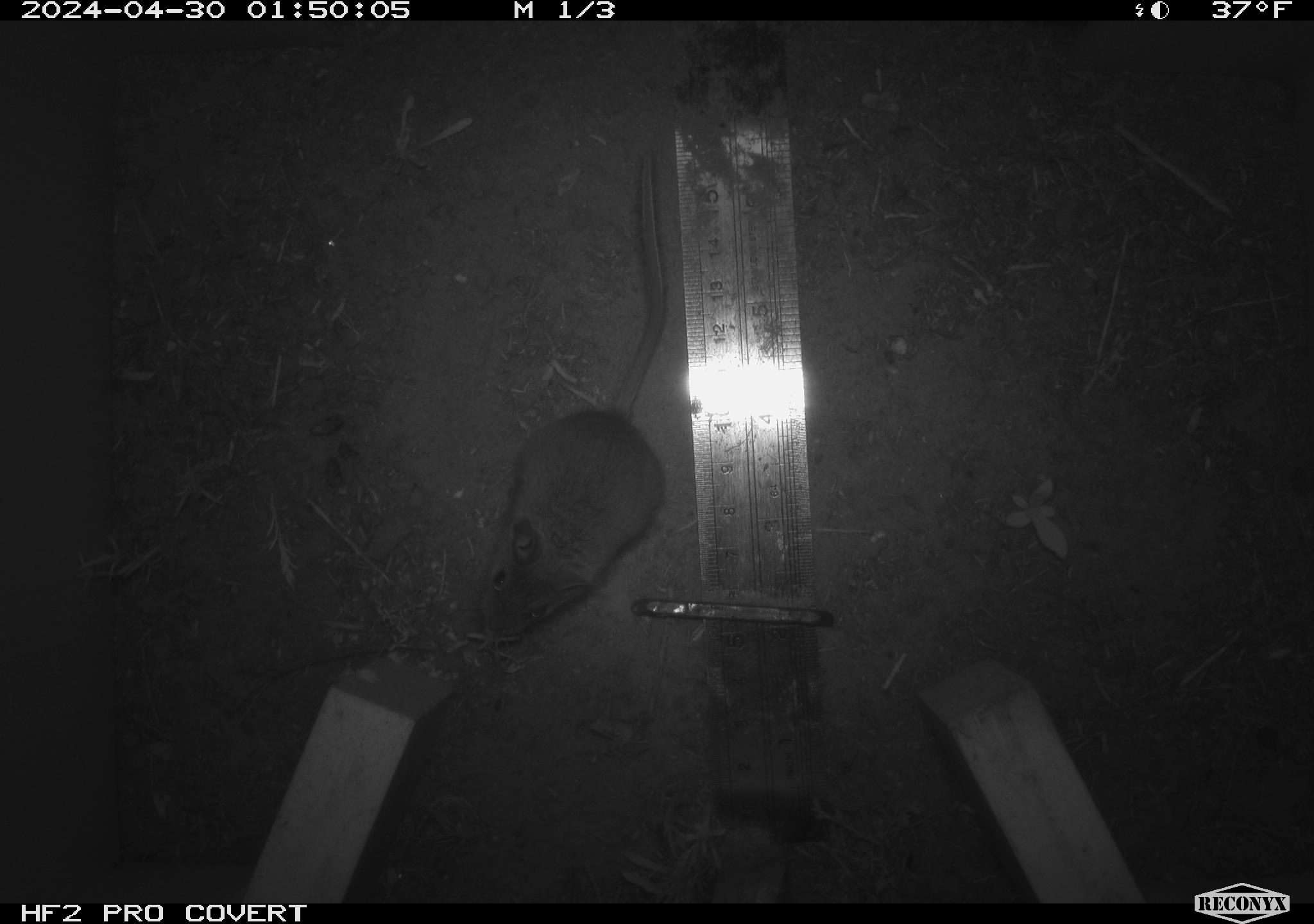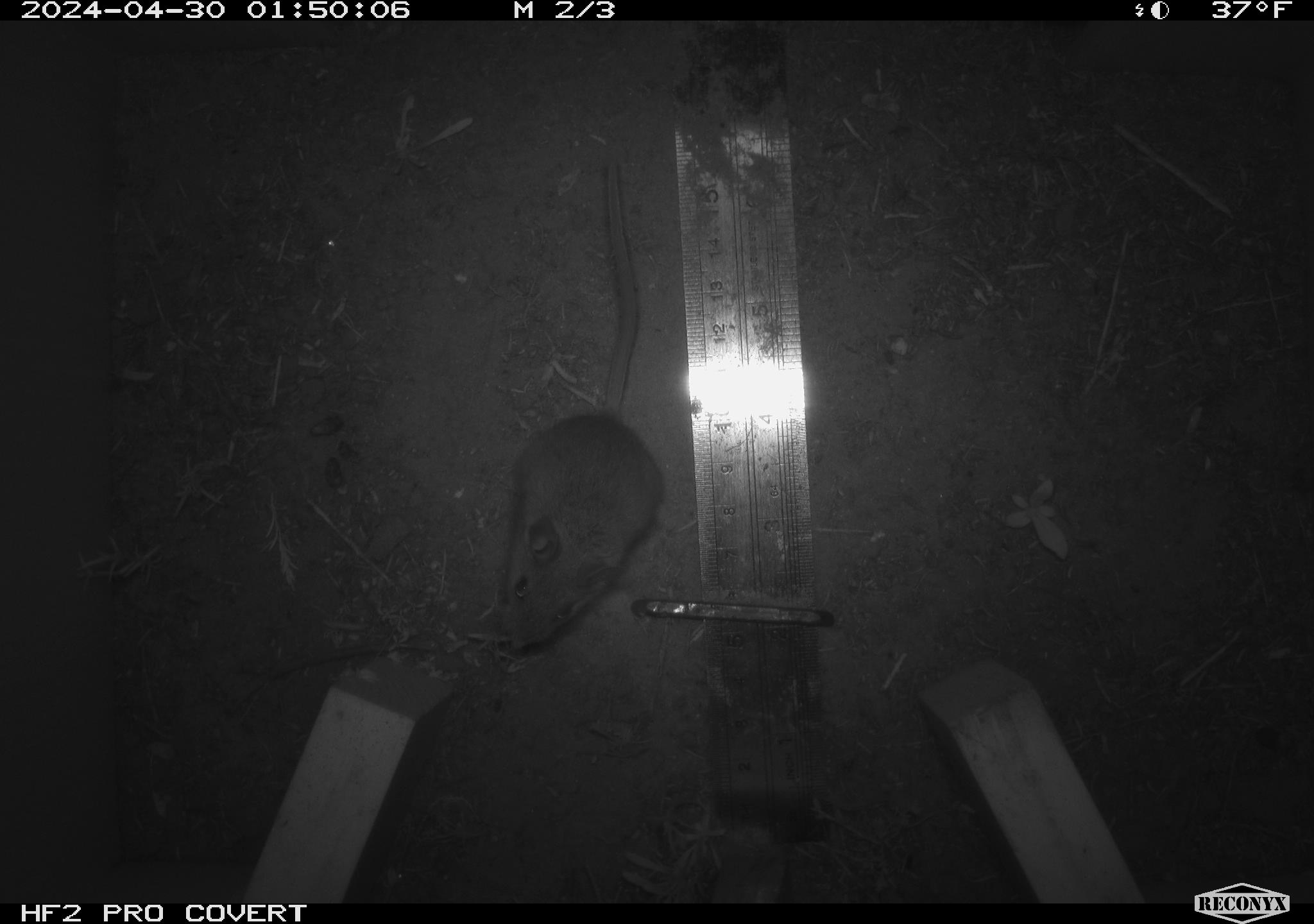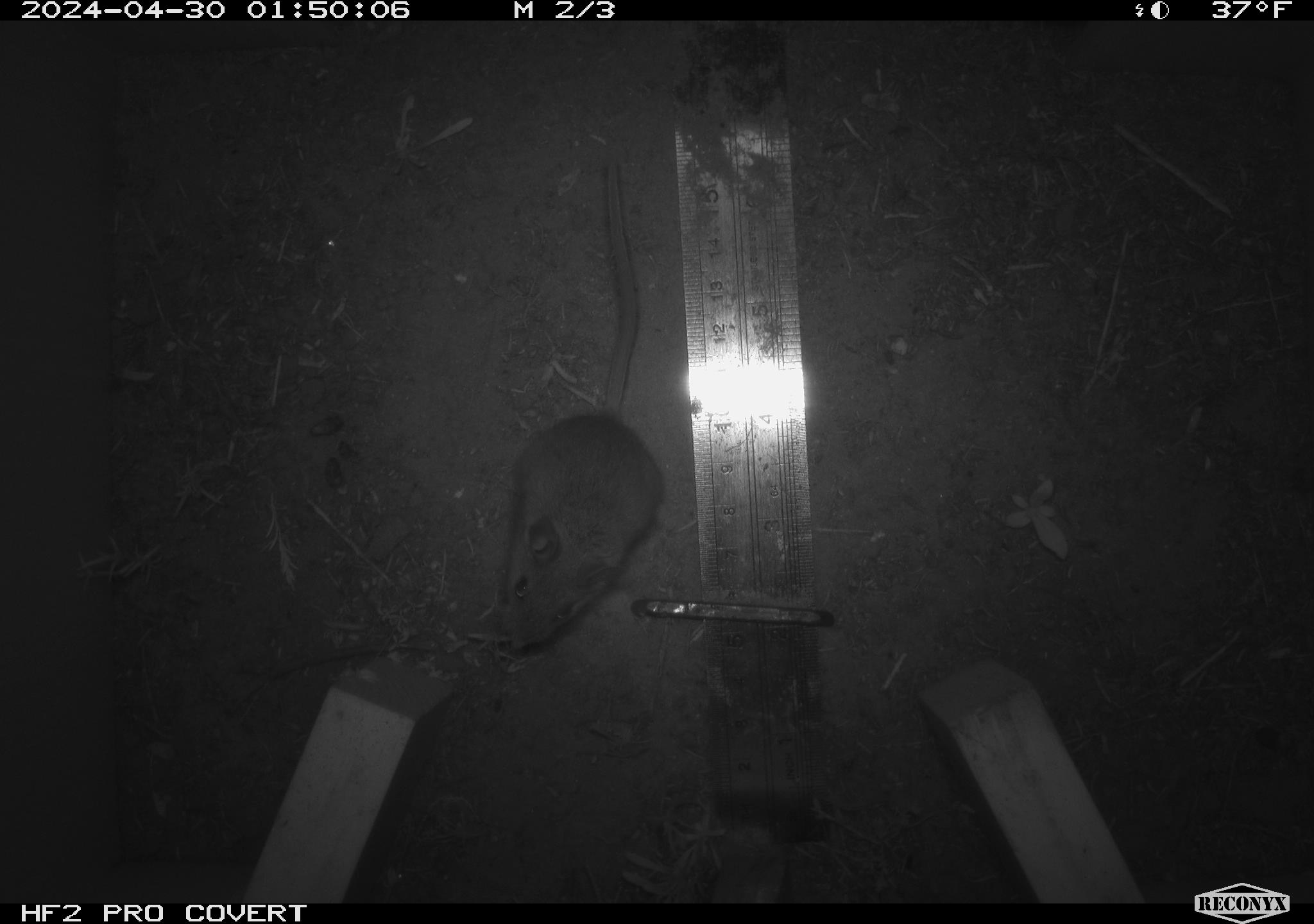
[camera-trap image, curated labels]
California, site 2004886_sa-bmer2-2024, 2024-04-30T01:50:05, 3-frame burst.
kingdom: Animalia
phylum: Chordata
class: Mammalia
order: Rodentia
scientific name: Rodentia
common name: mouse species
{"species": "mouse species (Rodentia)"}